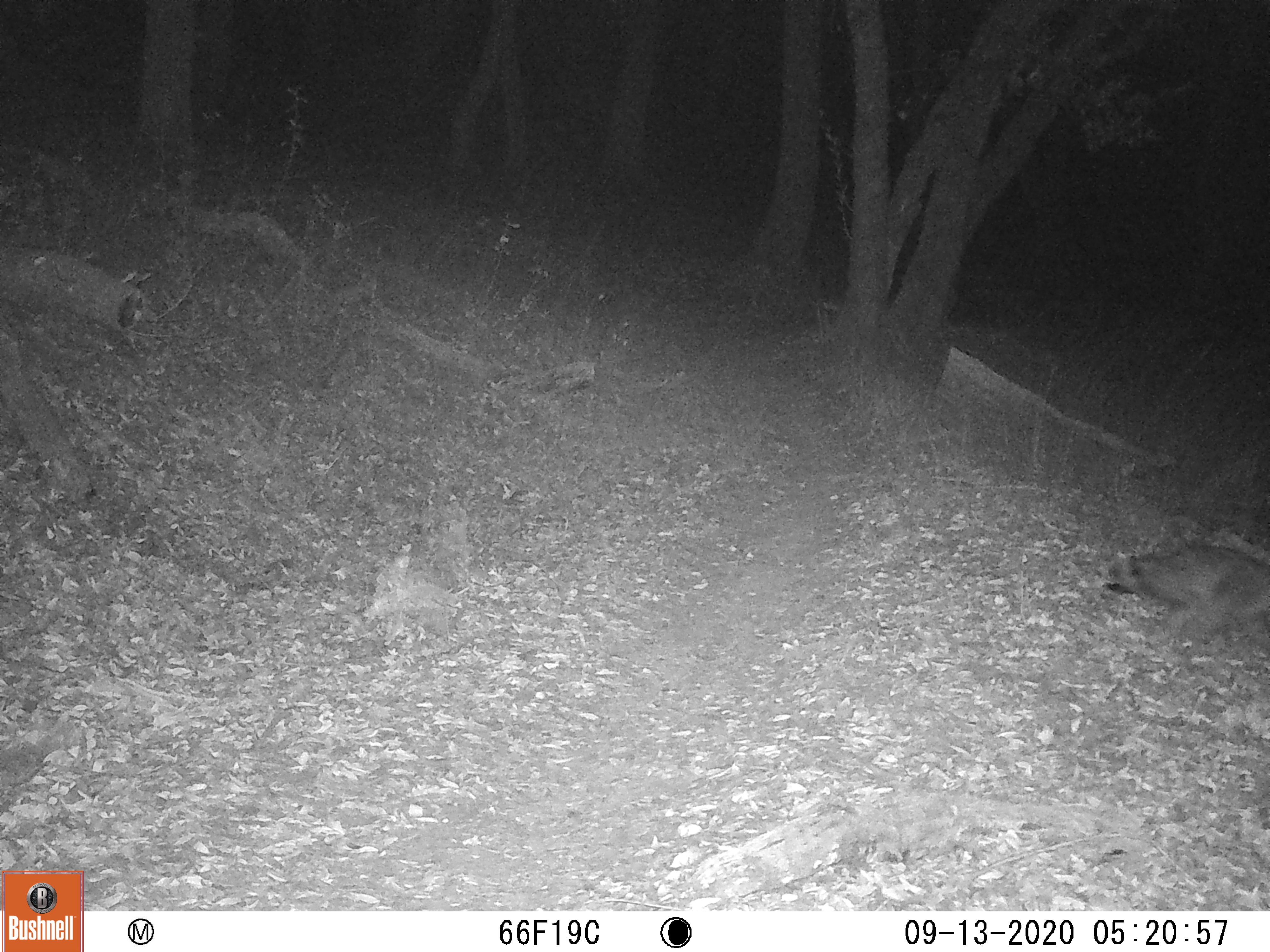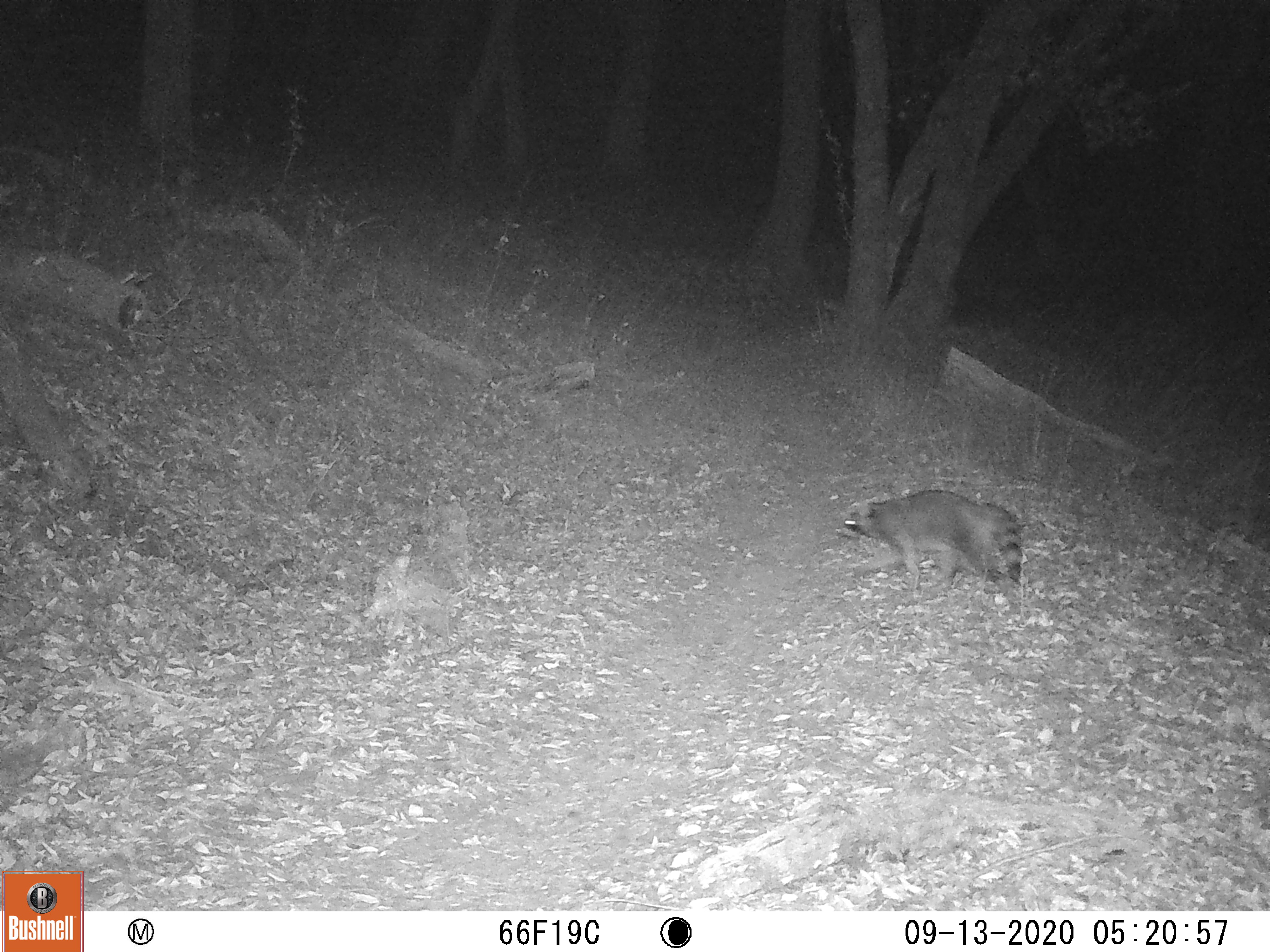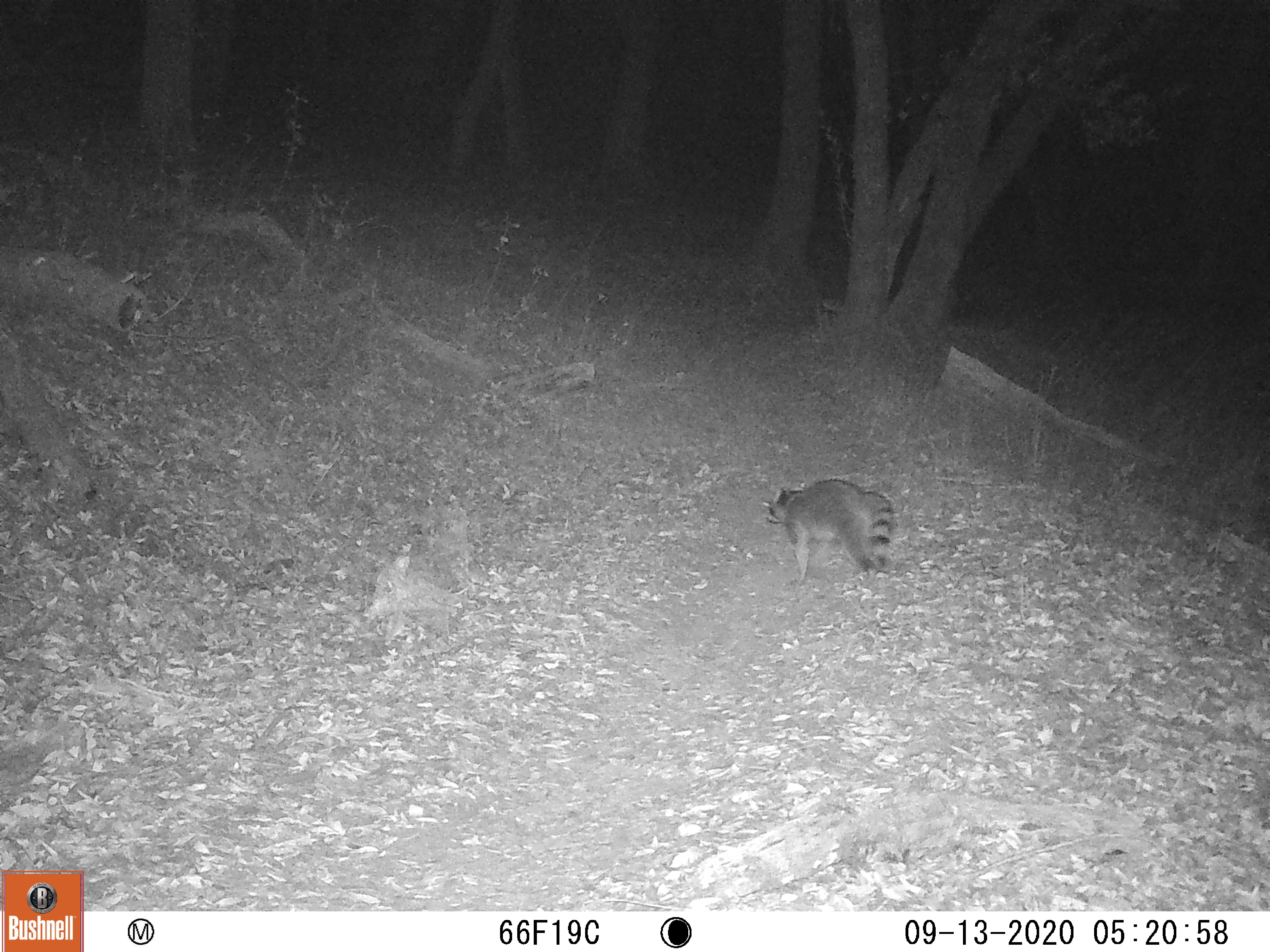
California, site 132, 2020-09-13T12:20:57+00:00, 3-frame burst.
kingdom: Animalia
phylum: Chordata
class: Mammalia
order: Carnivora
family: Procyonidae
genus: Procyon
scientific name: Procyon lotor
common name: raccoon